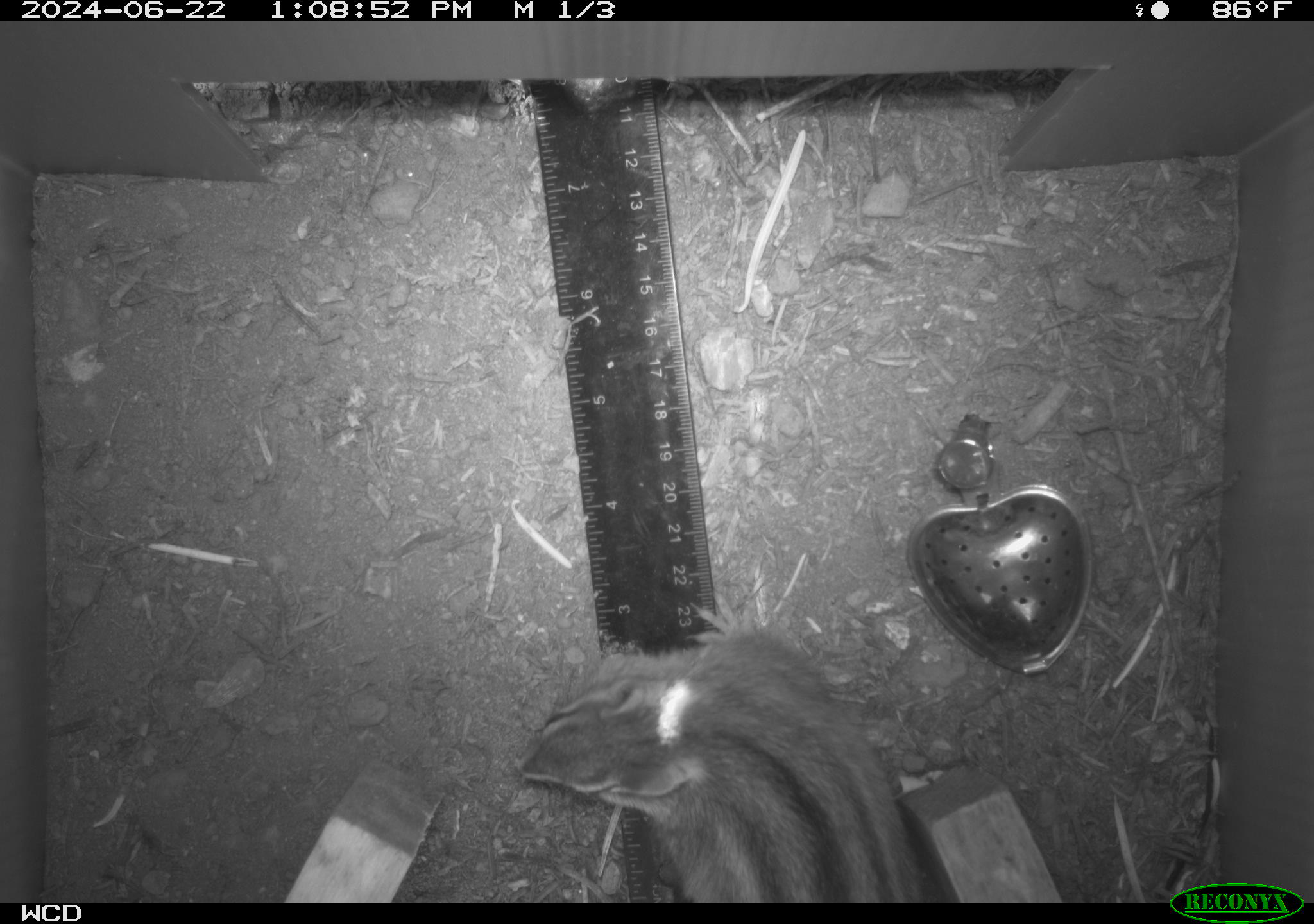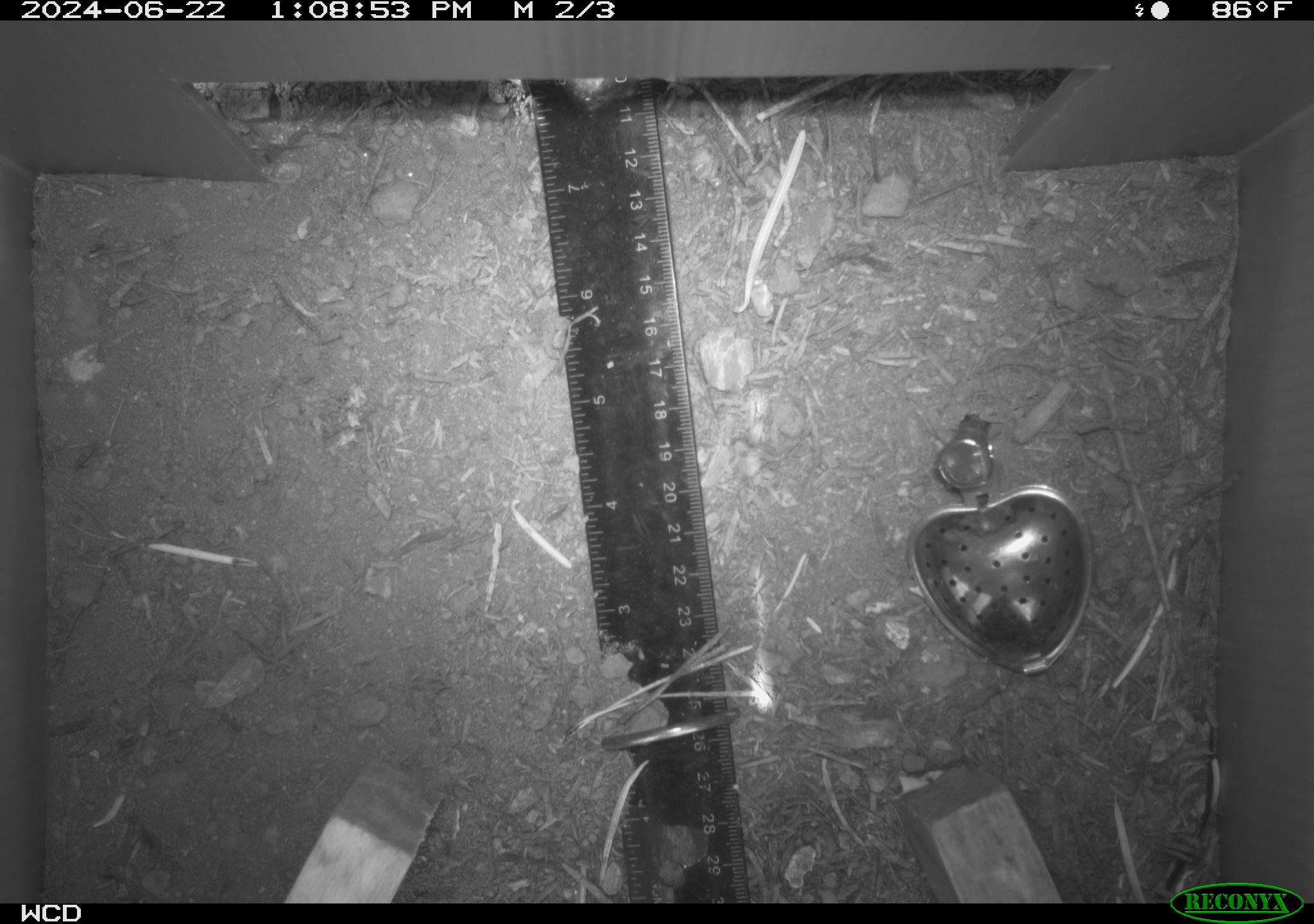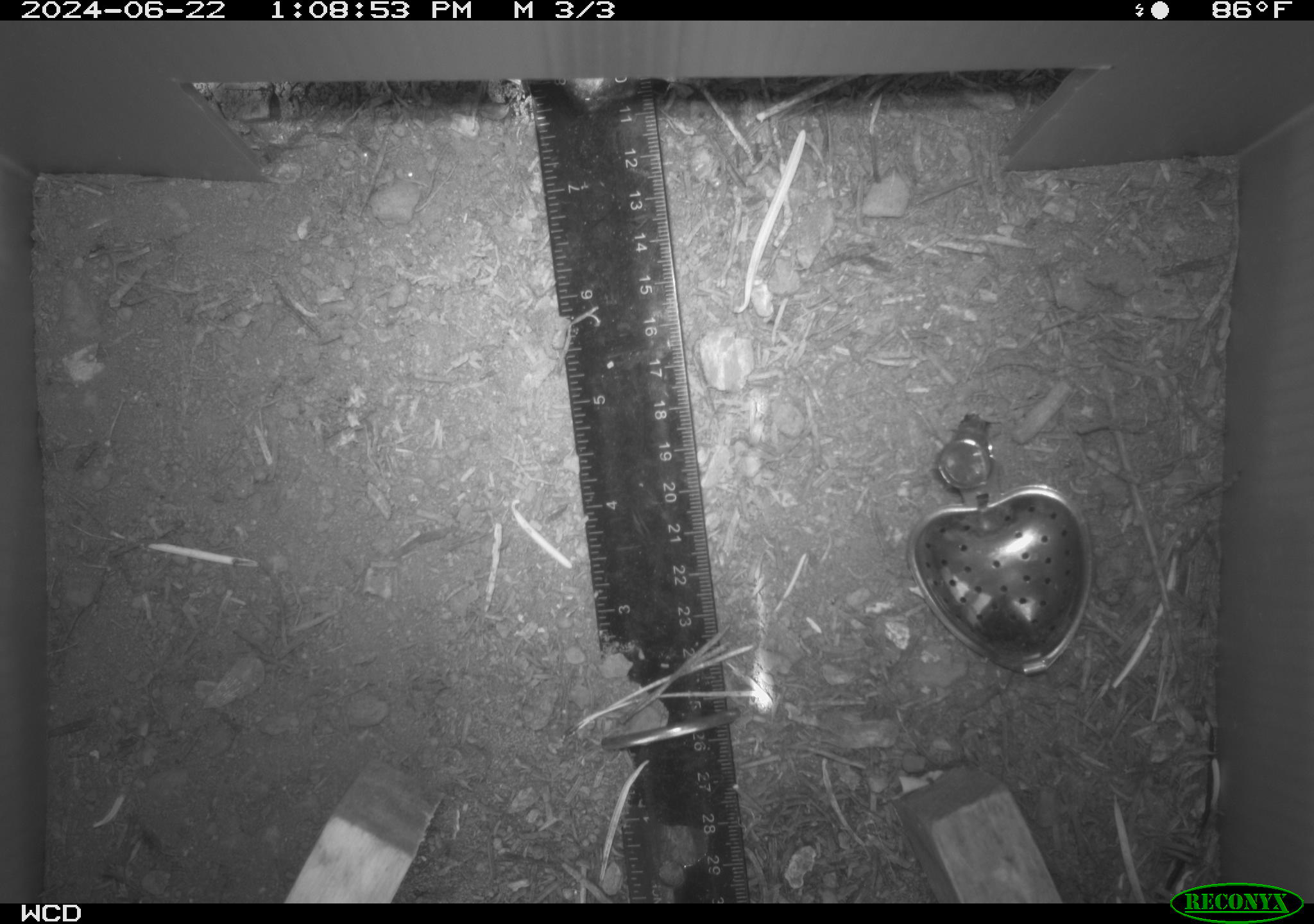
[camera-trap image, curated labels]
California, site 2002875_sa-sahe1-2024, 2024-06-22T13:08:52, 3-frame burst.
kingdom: Animalia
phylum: Chordata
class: Mammalia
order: Rodentia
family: Sciuridae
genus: Neotamias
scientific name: Neotamias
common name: western chipmunks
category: neotamias species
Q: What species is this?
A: Neotamias species (western chipmunks) (Neotamias).